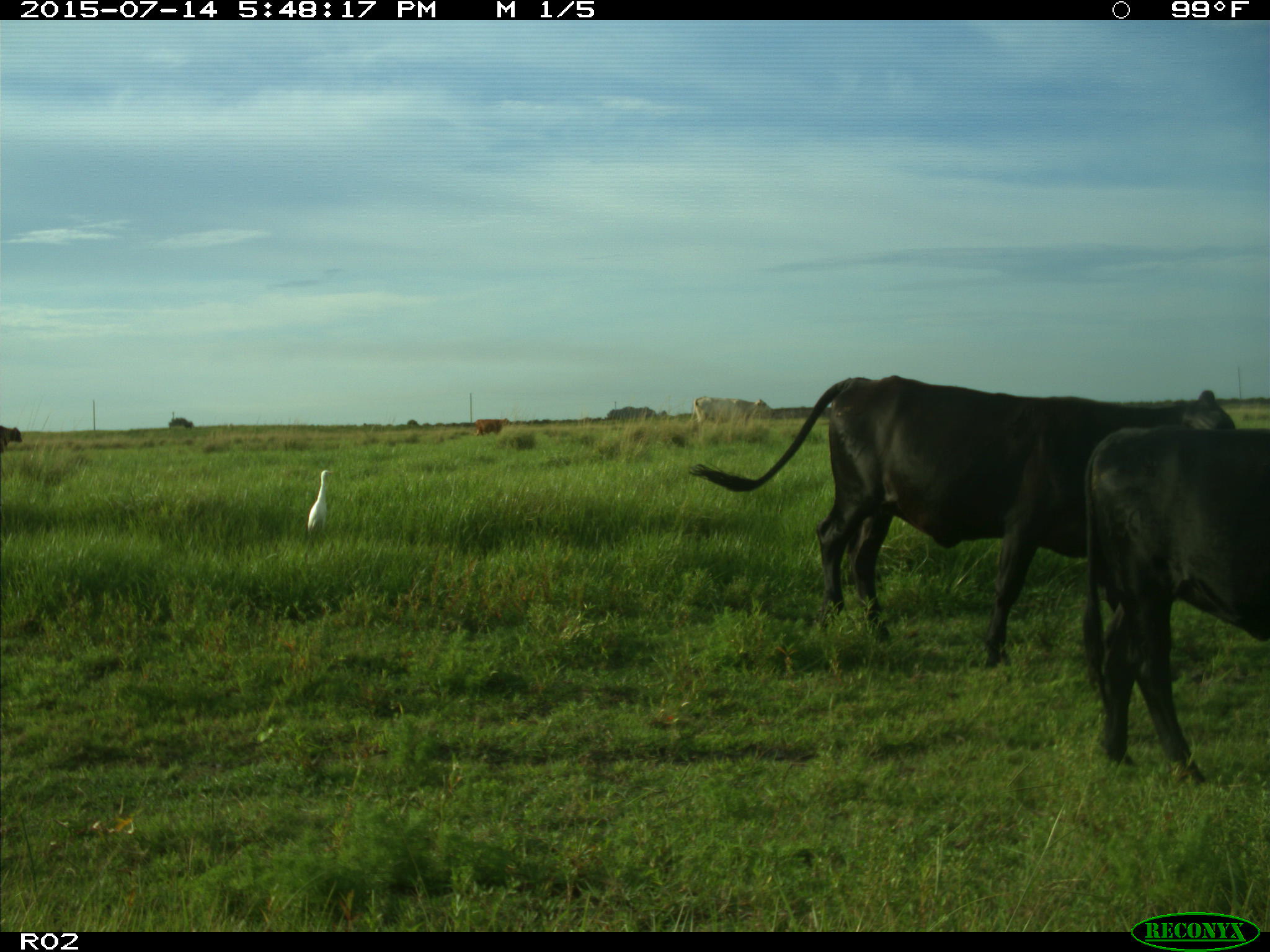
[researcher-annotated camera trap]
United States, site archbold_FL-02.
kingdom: Animalia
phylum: Chordata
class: Mammalia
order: Artiodactyla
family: Bovidae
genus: Bos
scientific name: Bos taurus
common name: domestic cow